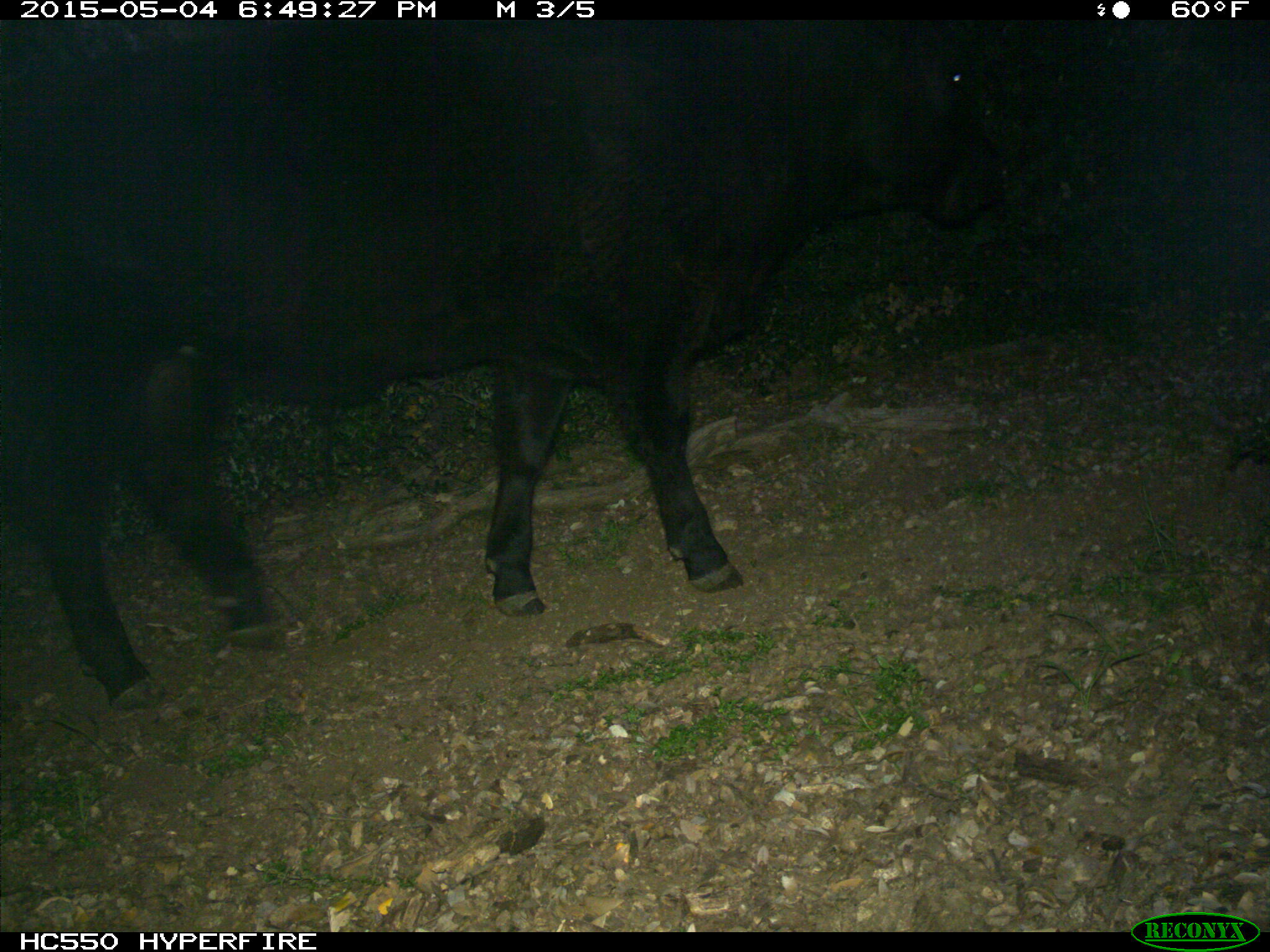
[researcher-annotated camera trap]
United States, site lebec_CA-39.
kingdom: Animalia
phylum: Chordata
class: Mammalia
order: Artiodactyla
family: Bovidae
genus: Bos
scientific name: Bos taurus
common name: domestic cow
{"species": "Bos taurus (domestic cow)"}